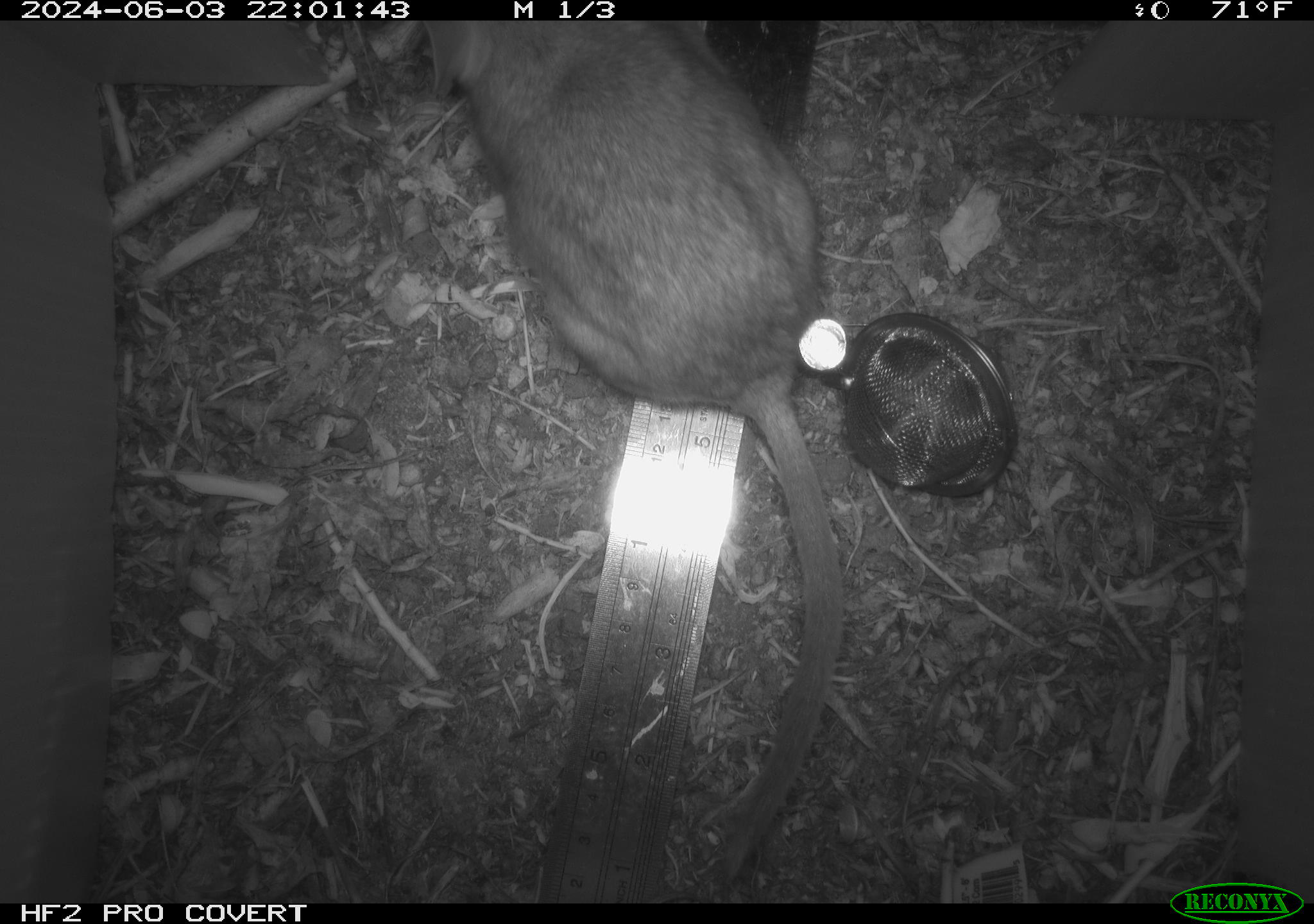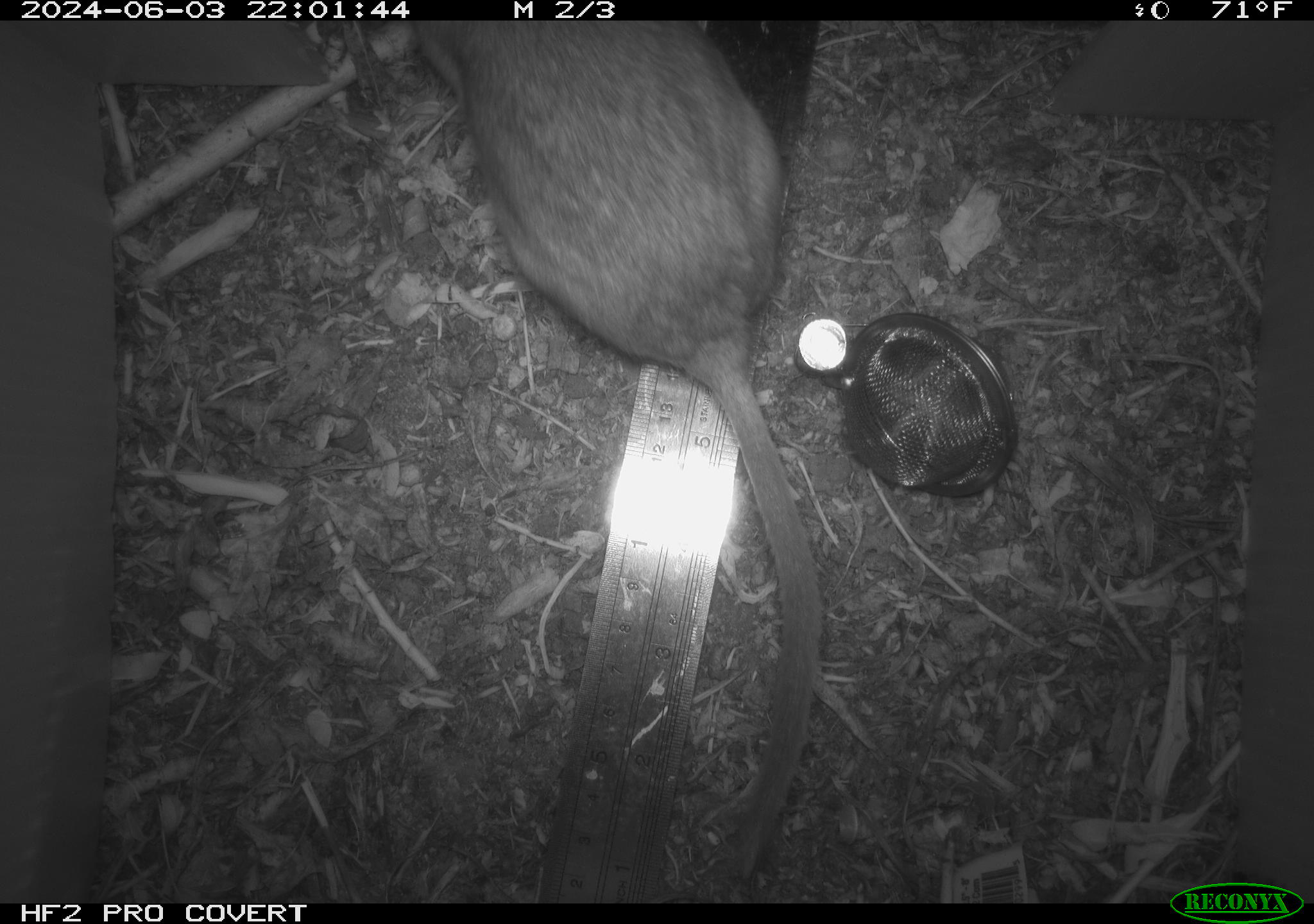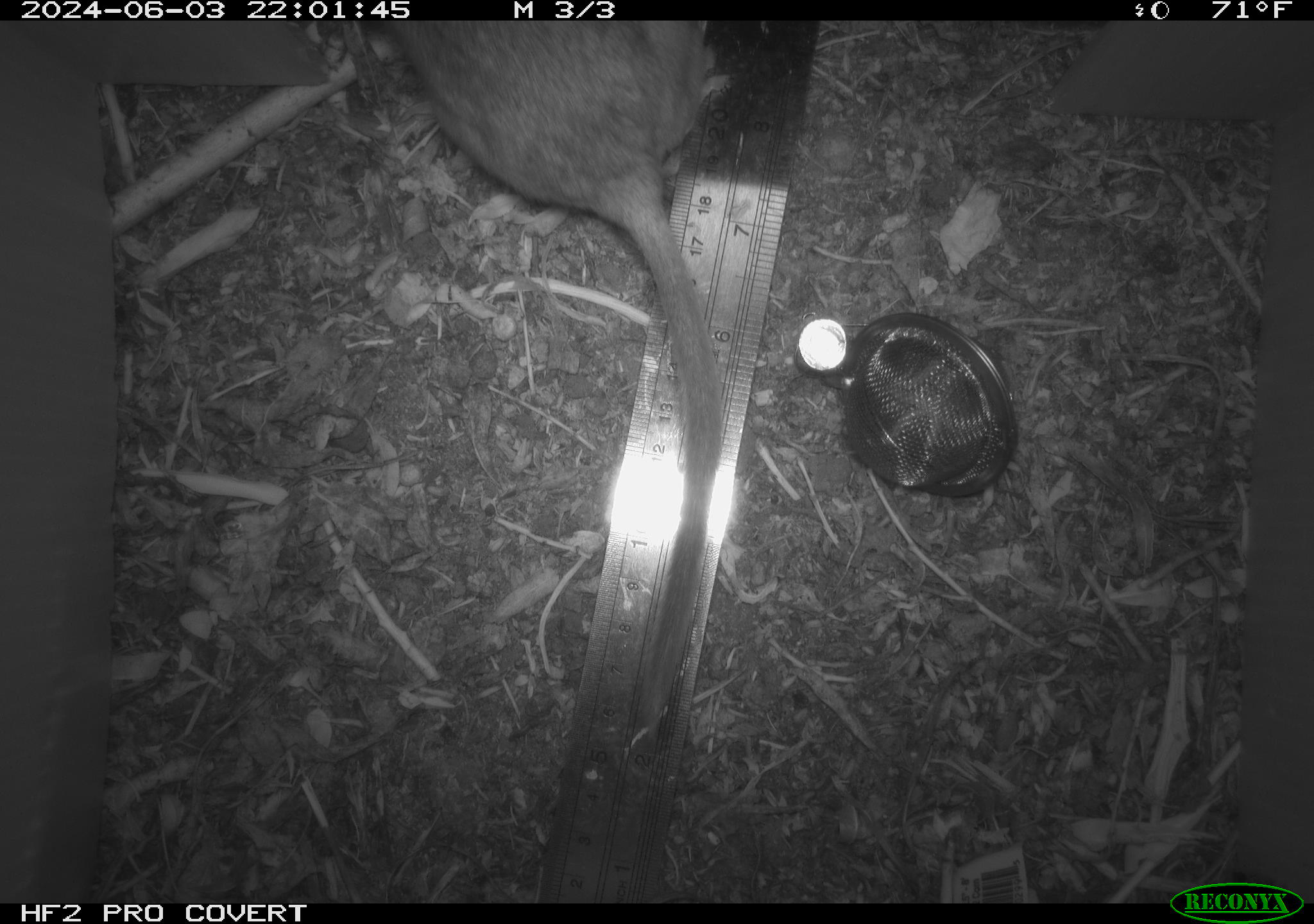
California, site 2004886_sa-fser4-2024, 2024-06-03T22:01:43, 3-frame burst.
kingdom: Animalia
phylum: Chordata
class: Mammalia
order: Rodentia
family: Sciuridae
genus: Neotamias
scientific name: Neotamias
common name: western chipmunks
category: neotamias species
Neotamias species (western chipmunks) (Neotamias).